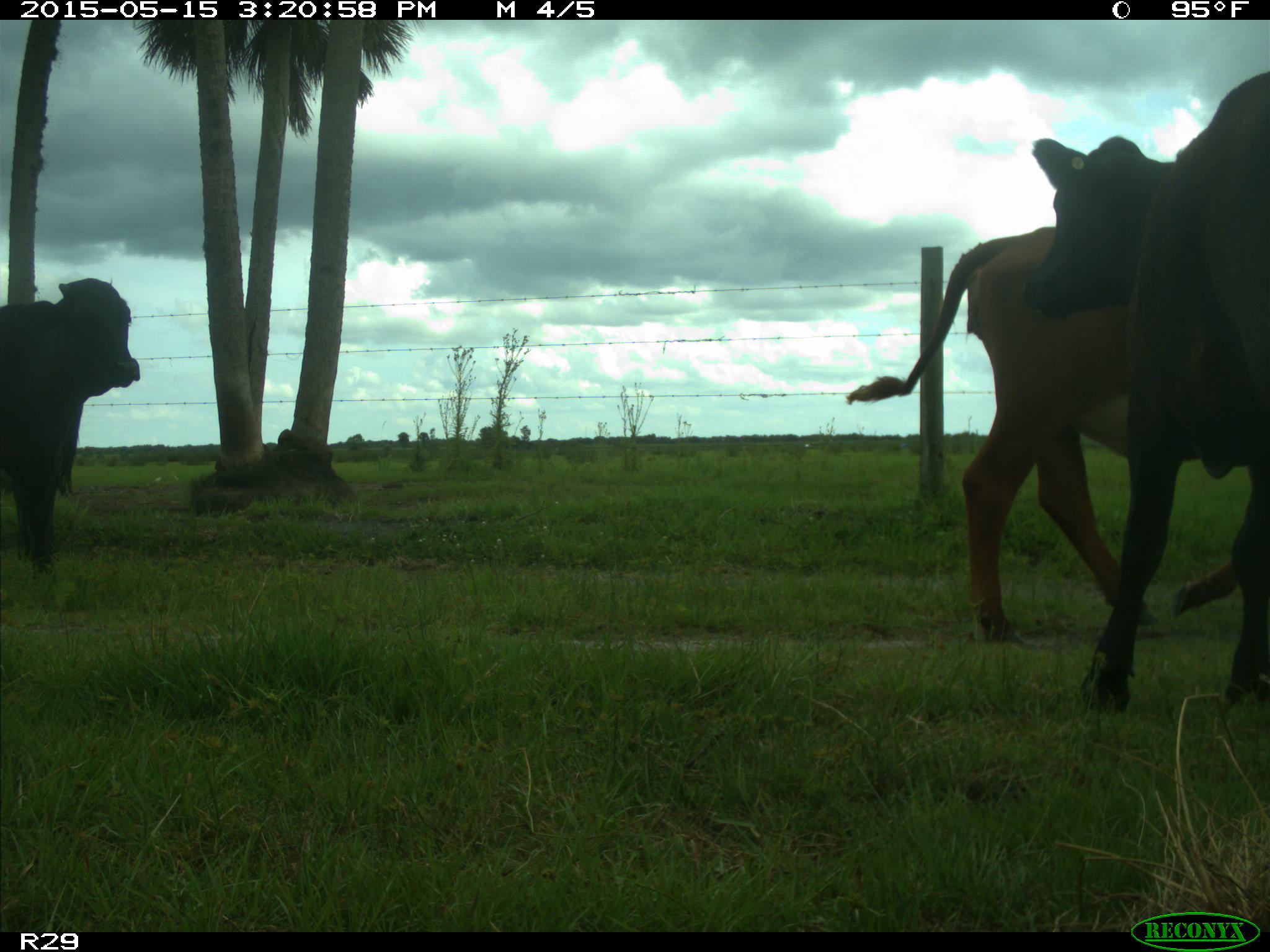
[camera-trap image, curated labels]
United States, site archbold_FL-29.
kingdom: Animalia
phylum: Chordata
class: Mammalia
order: Artiodactyla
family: Bovidae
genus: Bos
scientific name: Bos taurus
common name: domestic cow